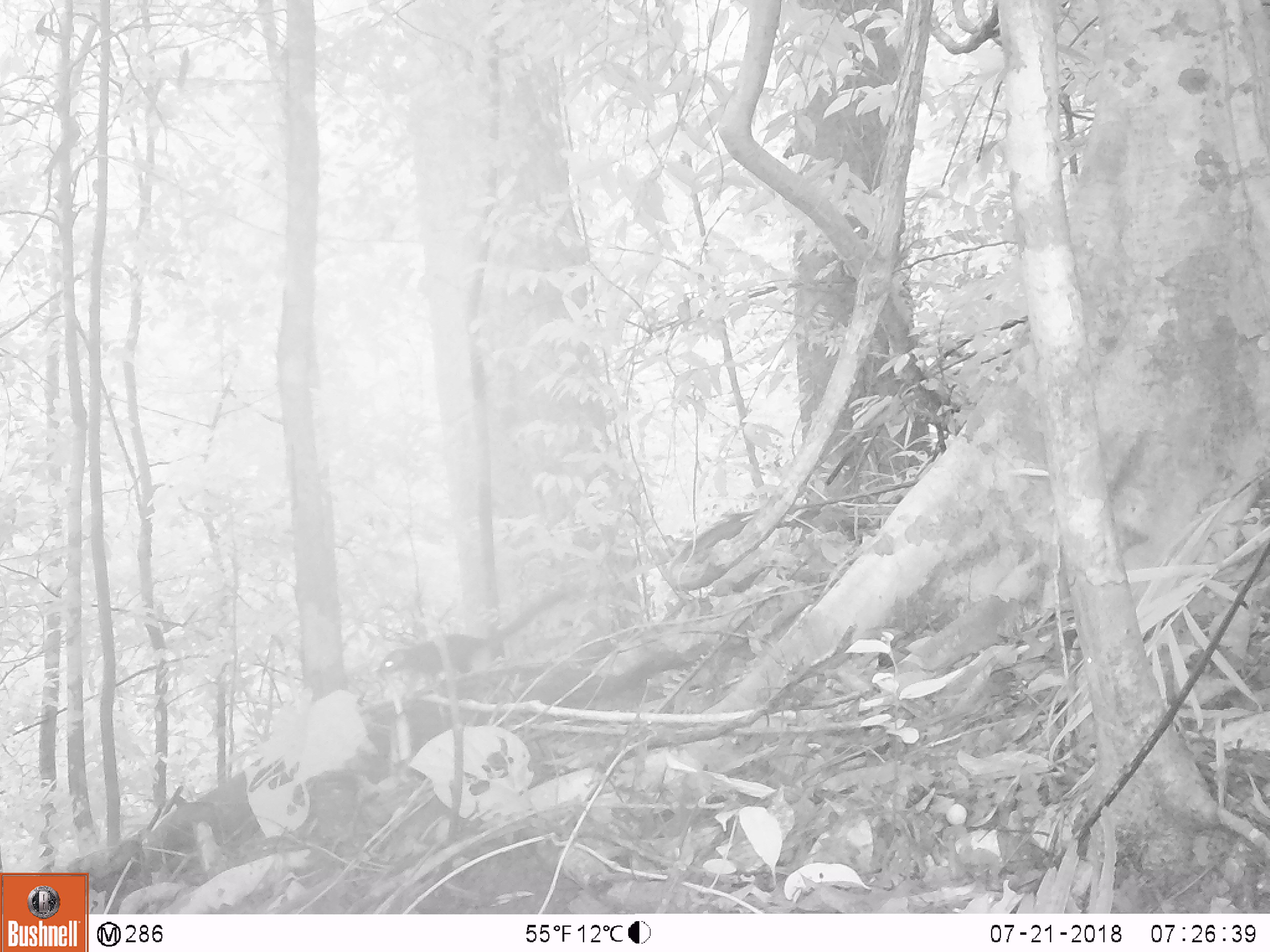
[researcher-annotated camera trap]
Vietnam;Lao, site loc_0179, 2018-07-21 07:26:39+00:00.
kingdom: Animalia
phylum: Chordata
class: Mammalia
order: Rodentia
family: Sciuridae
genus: Callosciurus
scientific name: Callosciurus erythraeus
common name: pallas's squirrel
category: pallass squirrel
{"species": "pallass squirrel (pallas's squirrel) (Callosciurus erythraeus)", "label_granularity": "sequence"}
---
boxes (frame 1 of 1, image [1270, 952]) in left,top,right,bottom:
pallass squirrel: 375,588,570,685